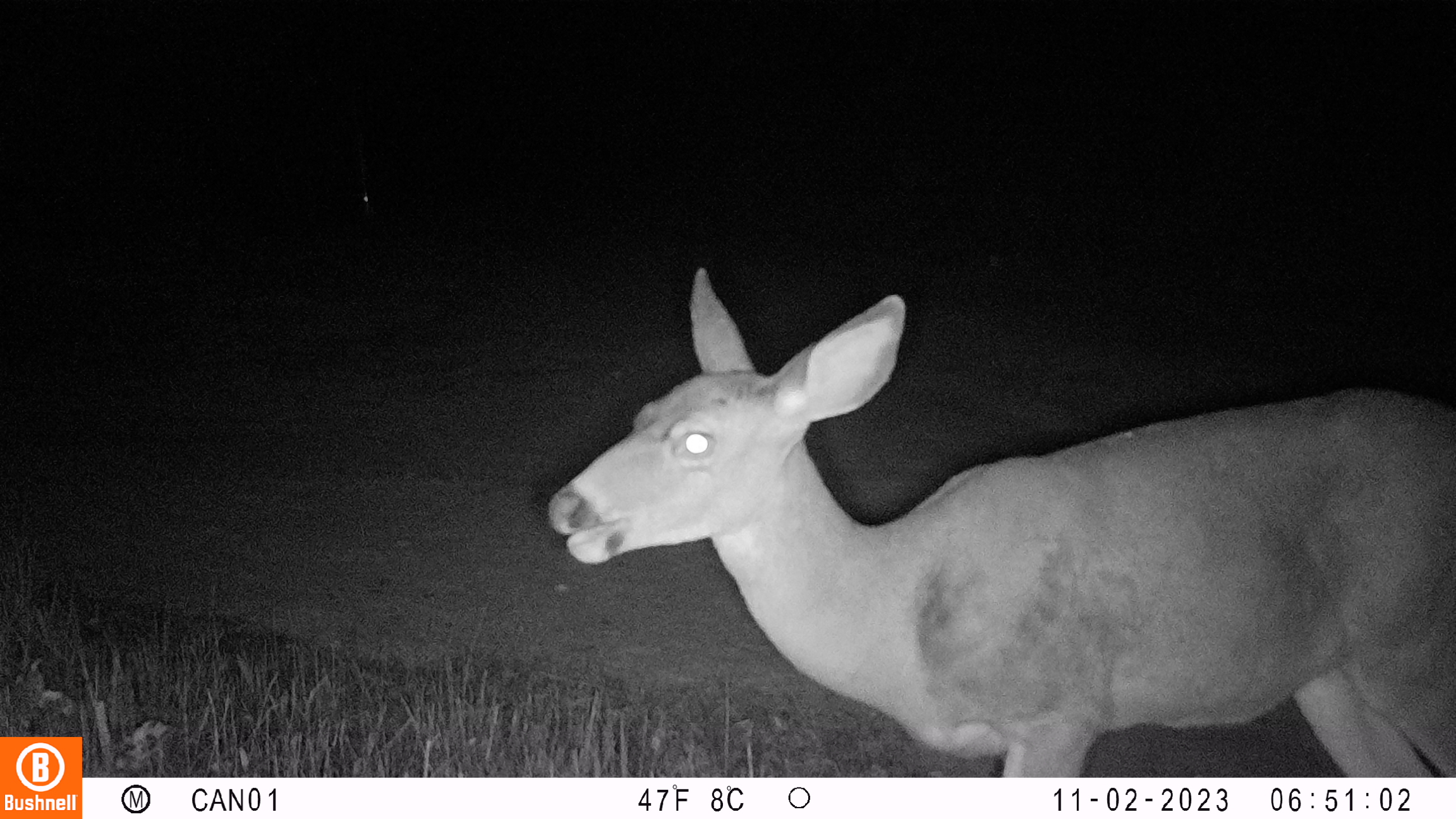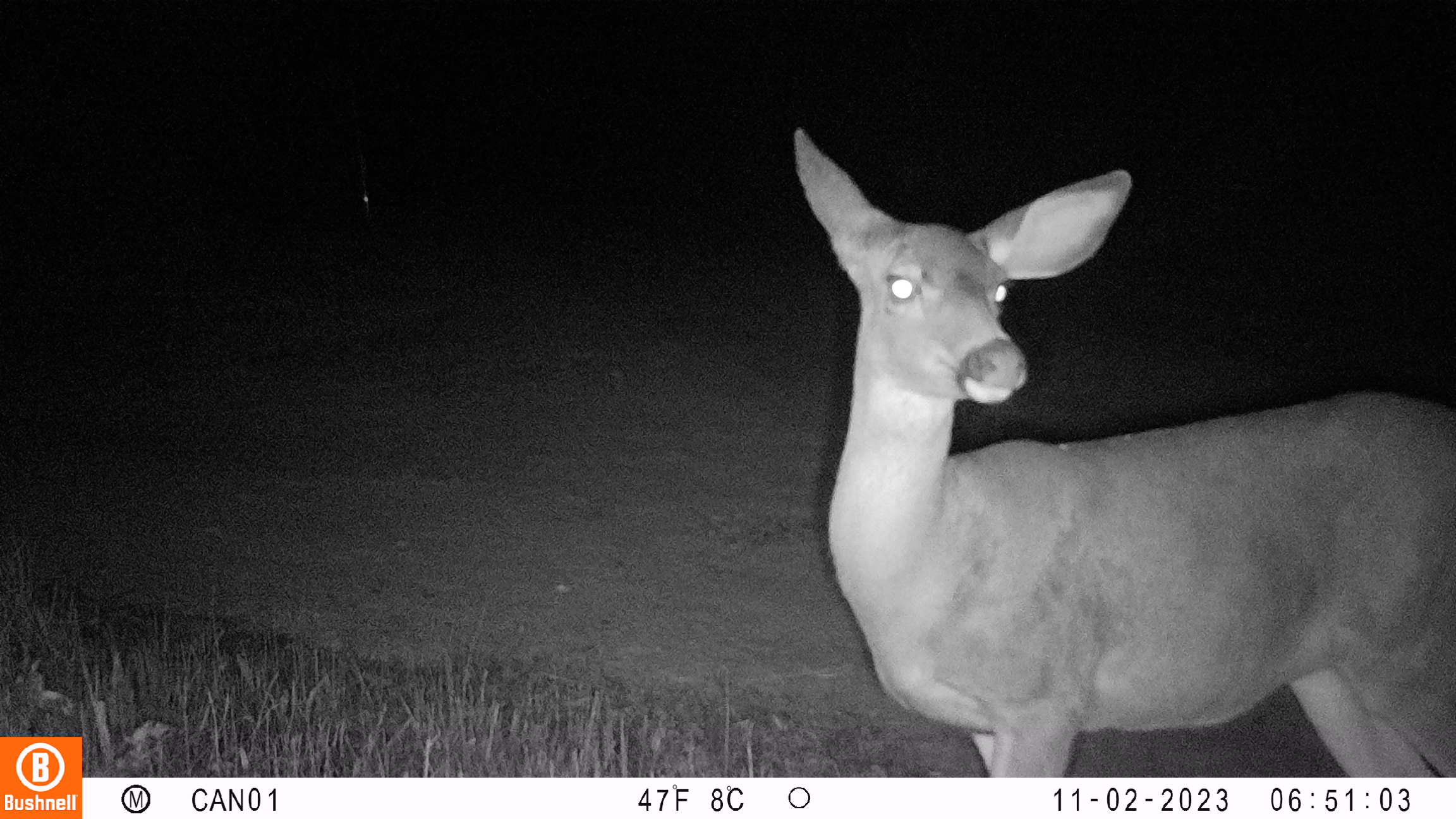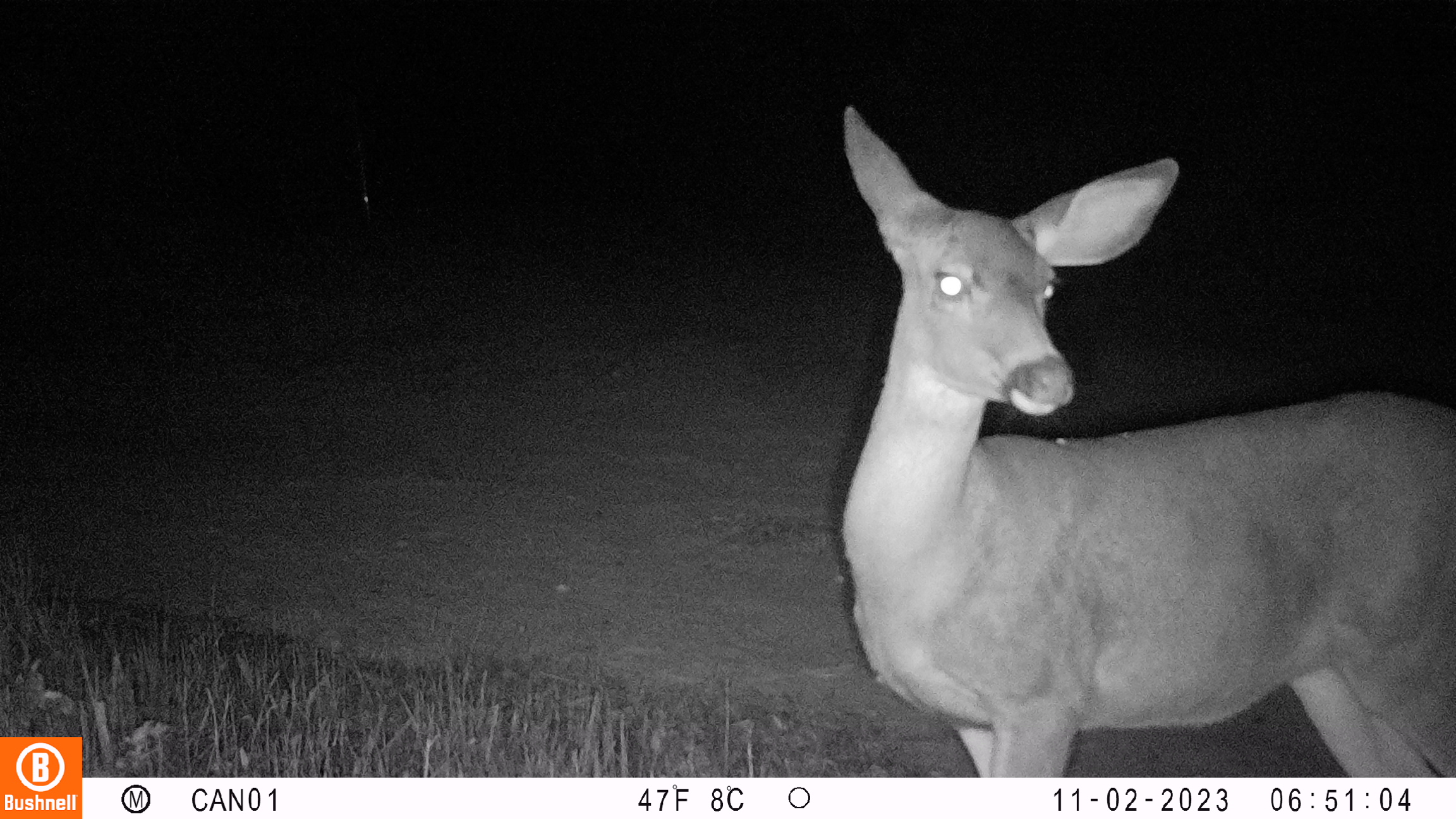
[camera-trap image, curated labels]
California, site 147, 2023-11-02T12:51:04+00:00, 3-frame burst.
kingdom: Animalia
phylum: Chordata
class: Mammalia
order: Artiodactyla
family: Cervidae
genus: Odocoileus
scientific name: Odocoileus hemionus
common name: mule deer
Mule deer (Odocoileus hemionus).